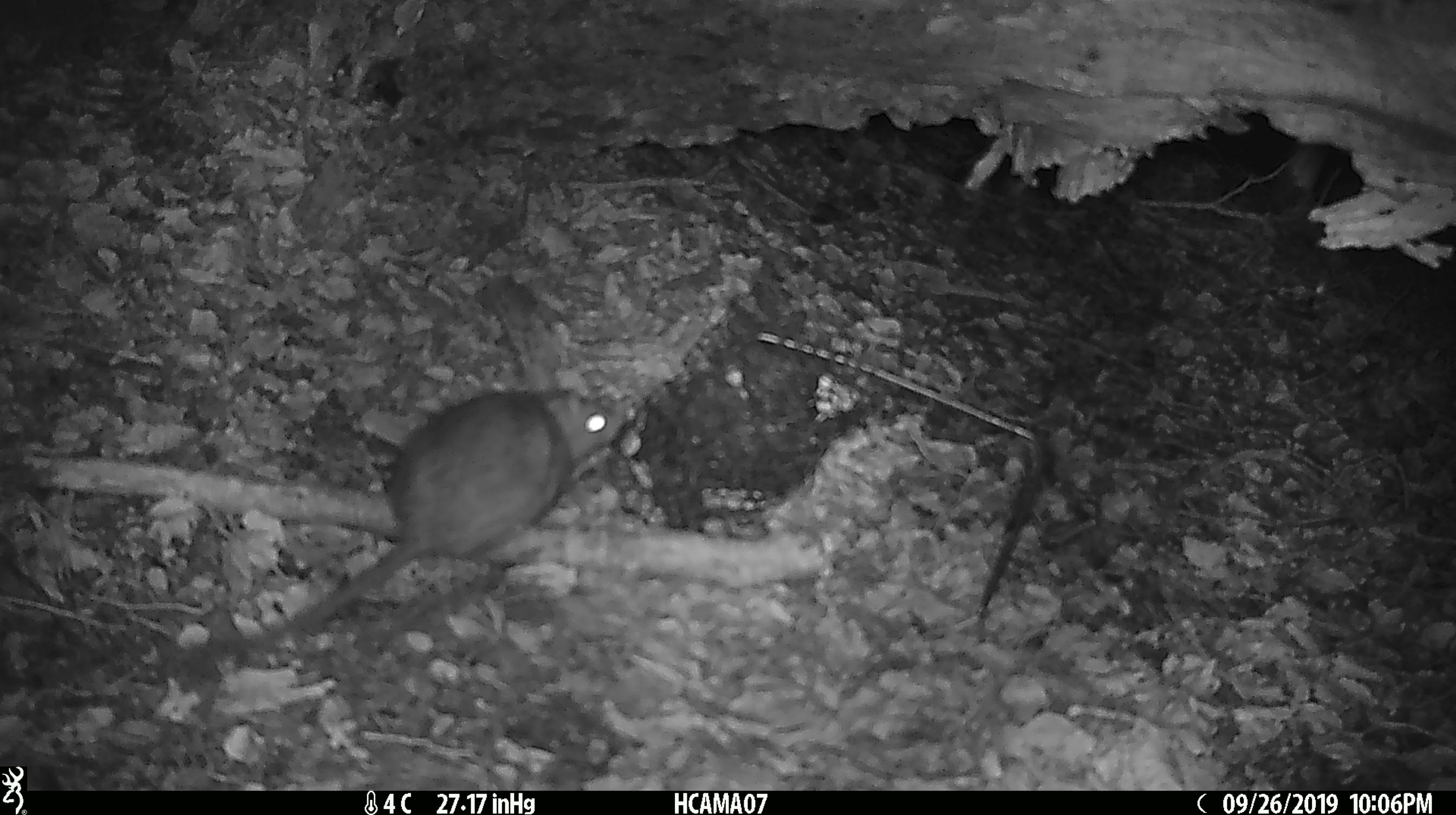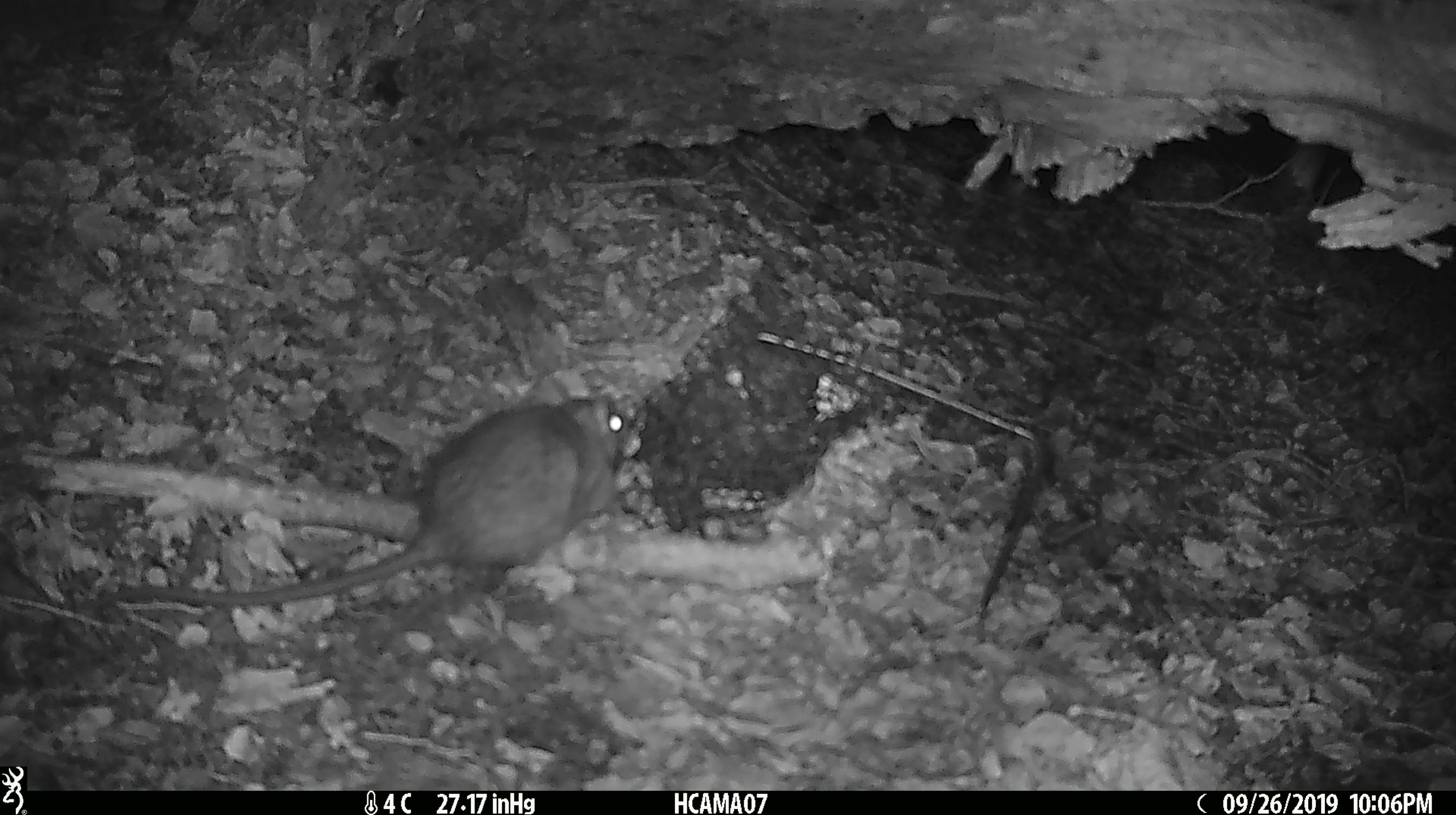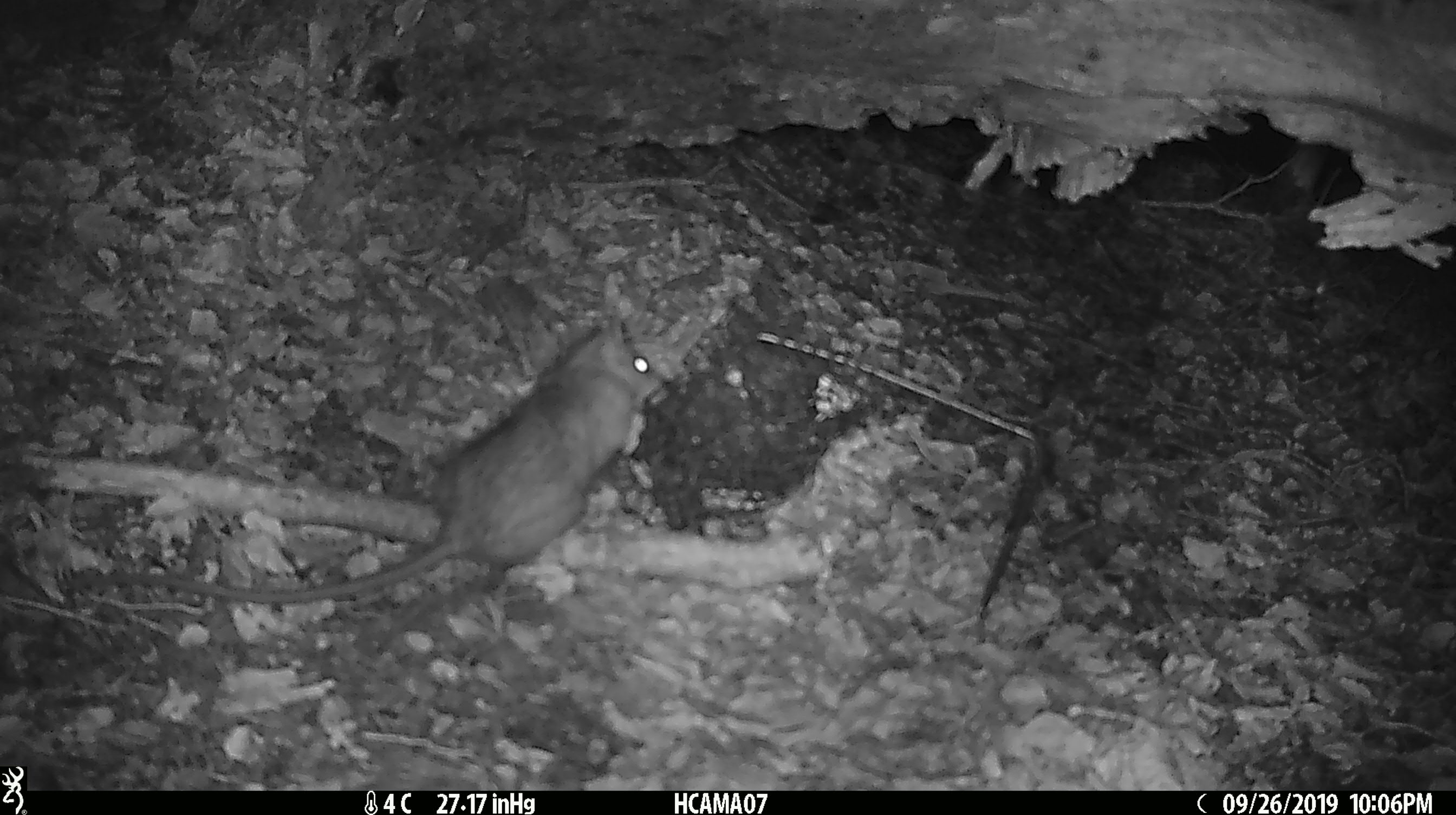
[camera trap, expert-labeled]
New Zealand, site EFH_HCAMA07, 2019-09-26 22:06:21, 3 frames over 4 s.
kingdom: Animalia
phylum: Chordata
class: Mammalia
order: Rodentia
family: Muridae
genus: Rattus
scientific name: Rattus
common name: rat